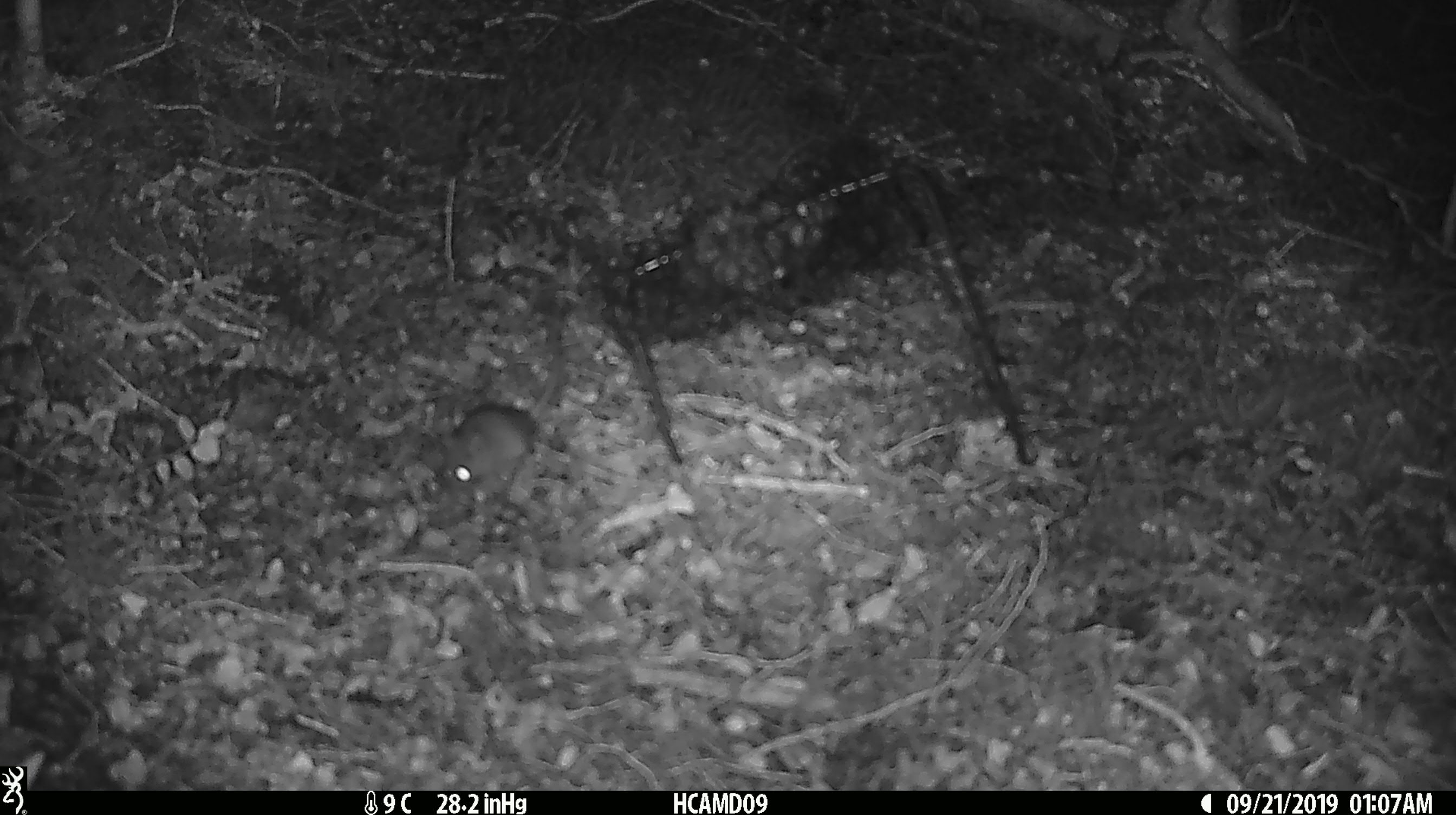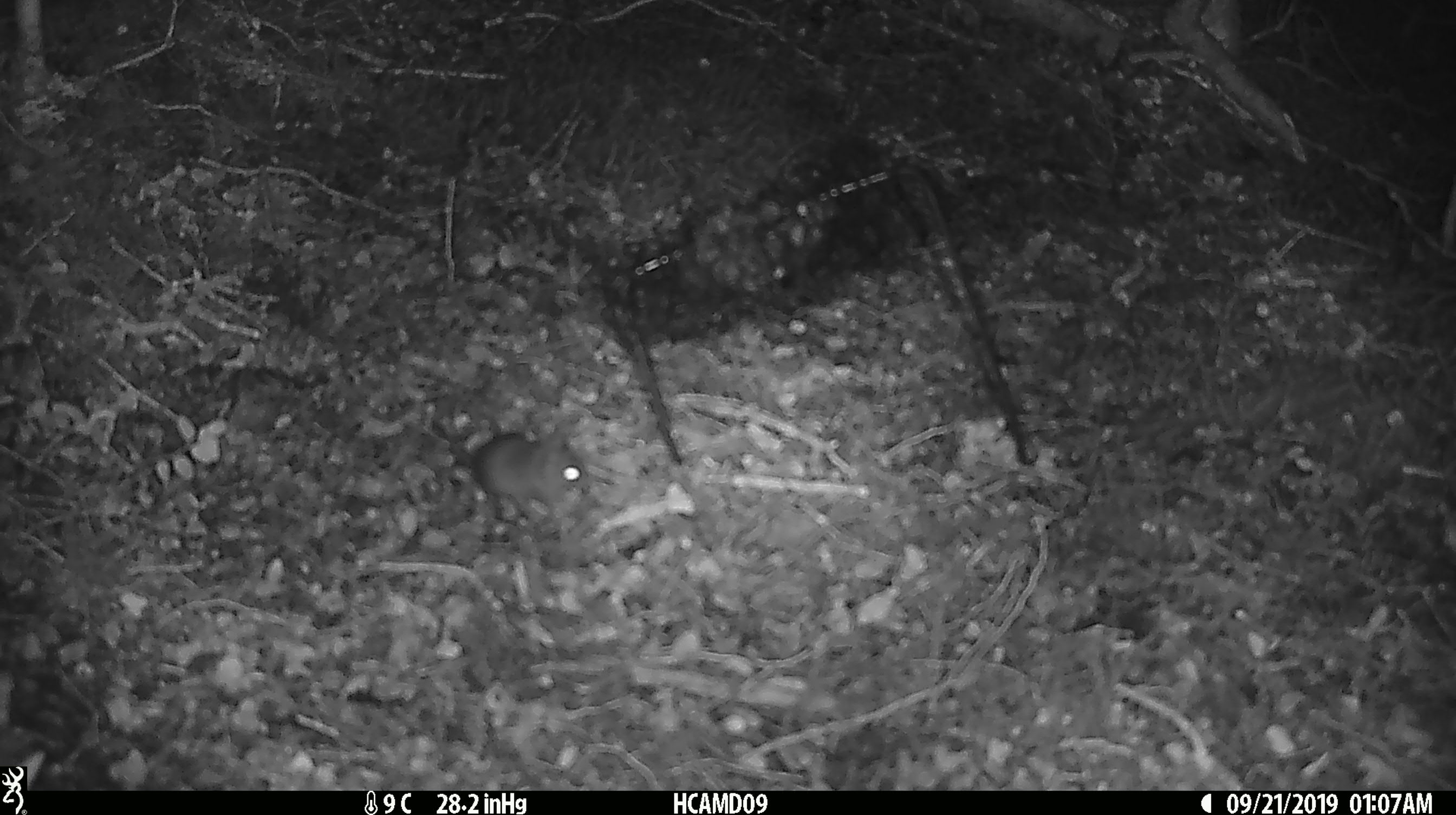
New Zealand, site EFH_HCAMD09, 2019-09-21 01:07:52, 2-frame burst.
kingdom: Animalia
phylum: Chordata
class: Mammalia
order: Rodentia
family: Muridae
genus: Mus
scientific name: Mus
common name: mouse